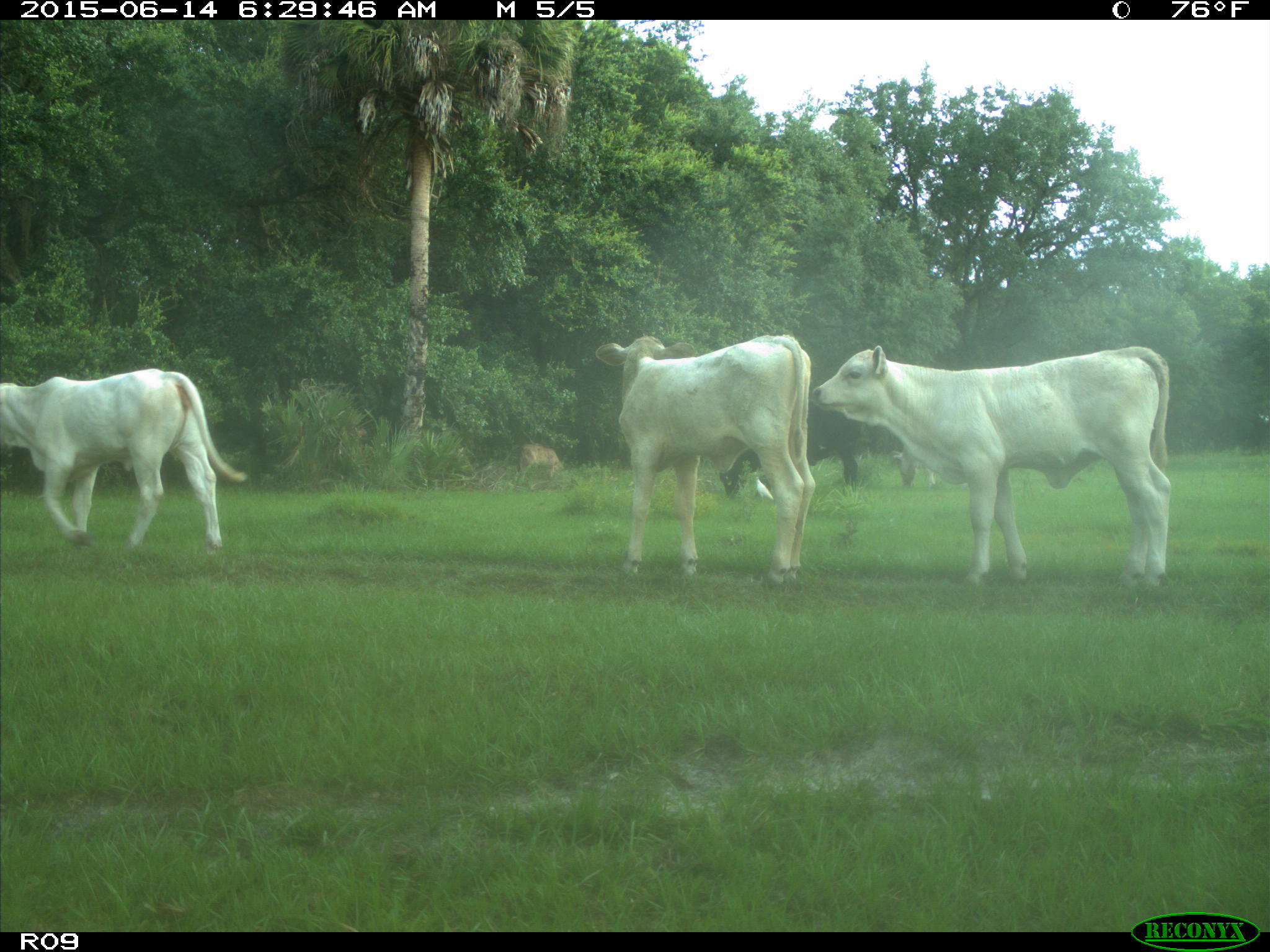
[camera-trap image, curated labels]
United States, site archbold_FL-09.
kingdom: Animalia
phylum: Chordata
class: Mammalia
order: Artiodactyla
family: Bovidae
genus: Bos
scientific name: Bos taurus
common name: domestic cow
Bos taurus (domestic cow).